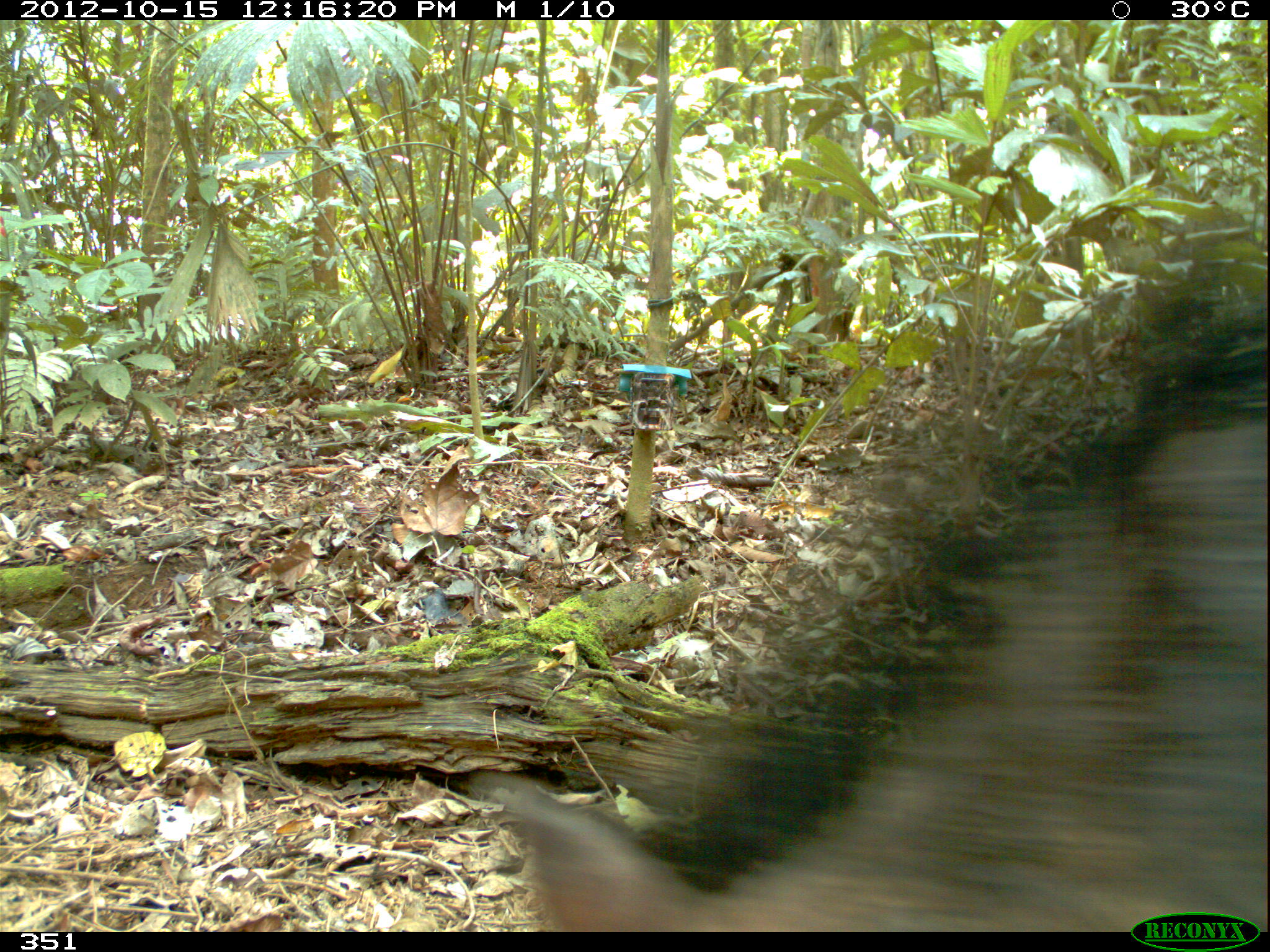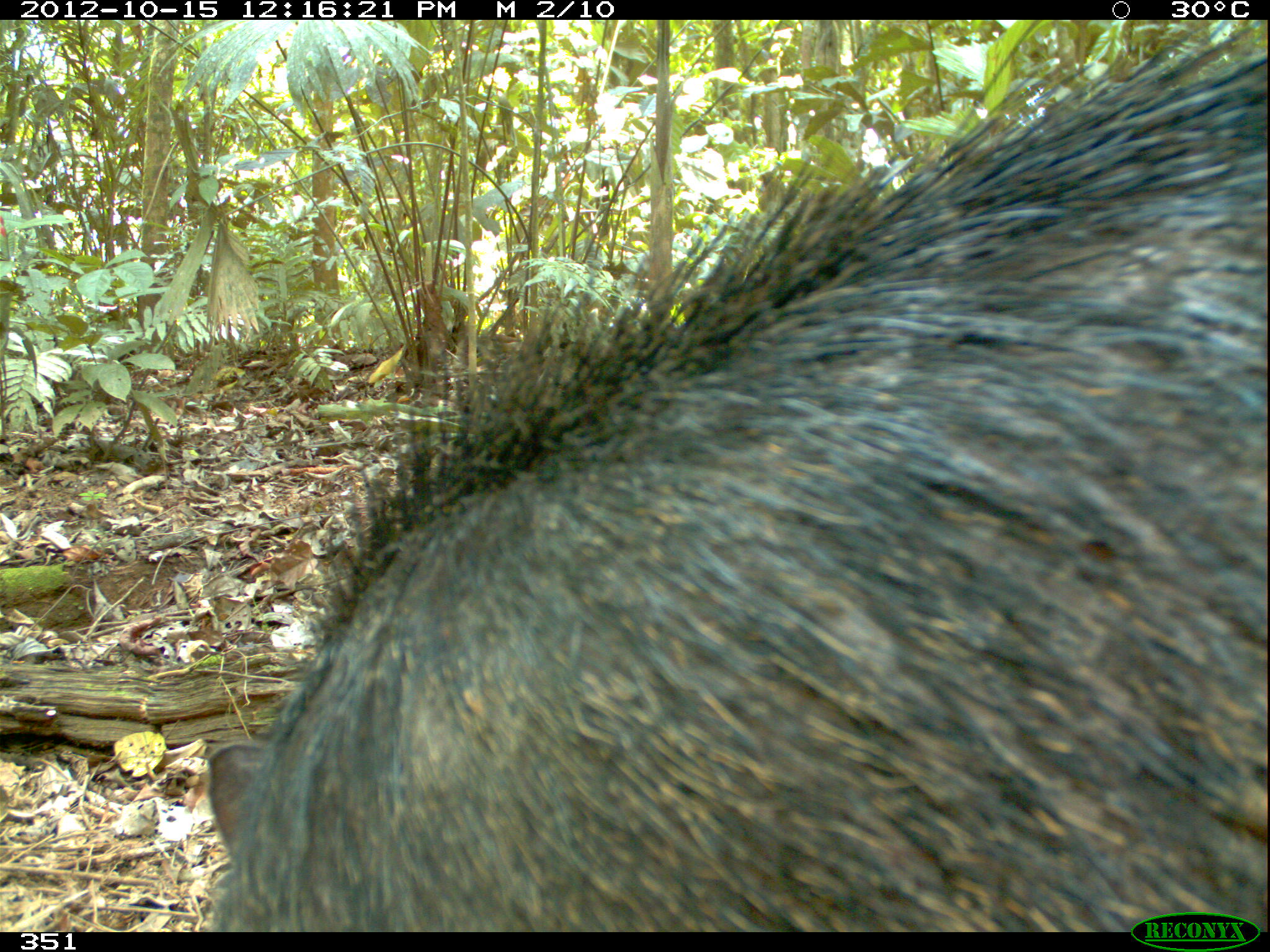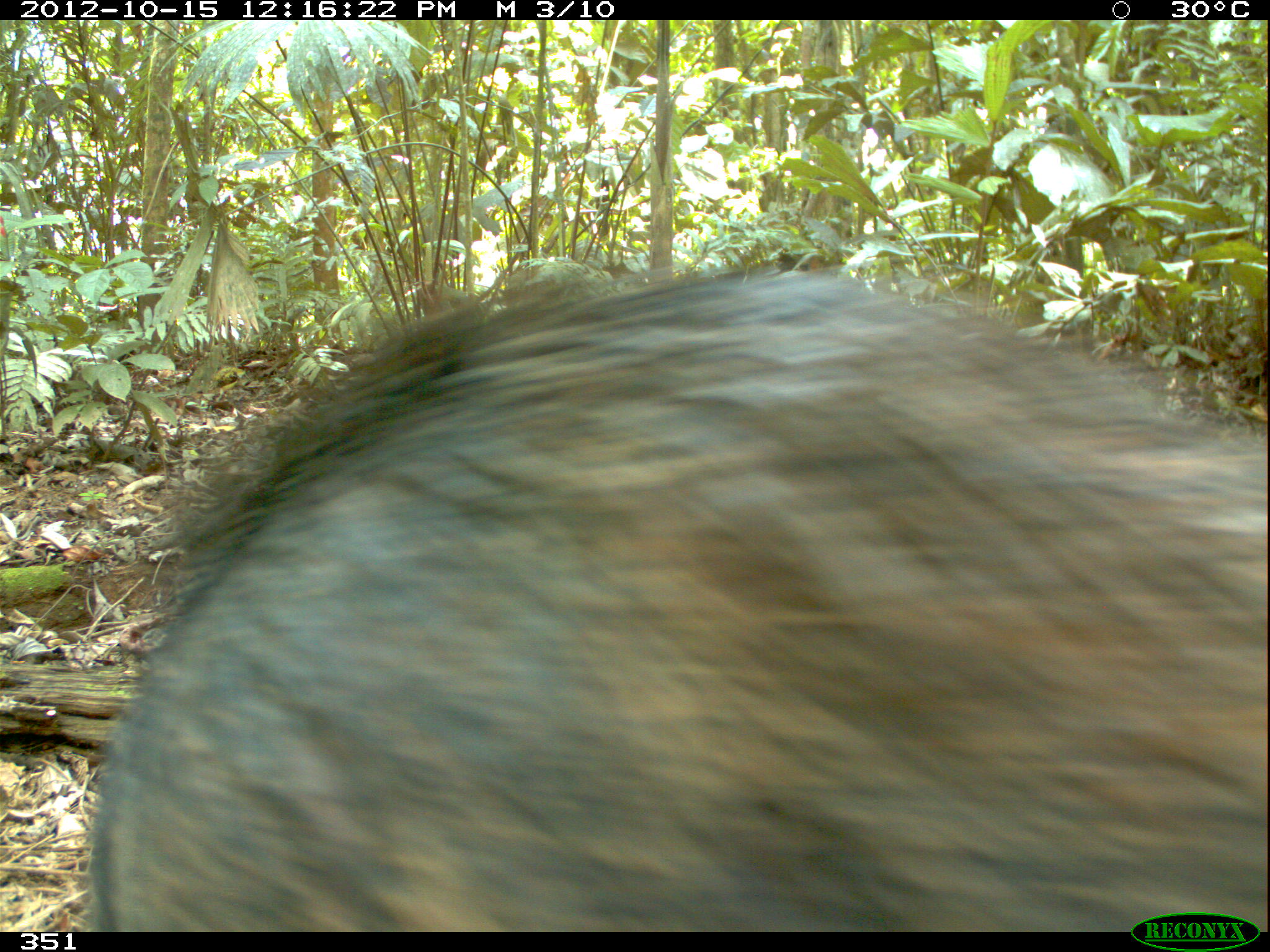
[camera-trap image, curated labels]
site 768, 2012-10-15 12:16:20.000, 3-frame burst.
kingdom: Animalia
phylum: Chordata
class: Mammalia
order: Artiodactyla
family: Tayassuidae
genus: Tayassu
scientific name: Tayassu pecari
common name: white-lipped peccary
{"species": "Tayassu pecari (white-lipped peccary)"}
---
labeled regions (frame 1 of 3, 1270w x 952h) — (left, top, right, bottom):
tayassu pecari: (473, 303, 1267, 930)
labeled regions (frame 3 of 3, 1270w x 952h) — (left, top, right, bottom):
tayassu pecari: (84, 267, 1270, 932)